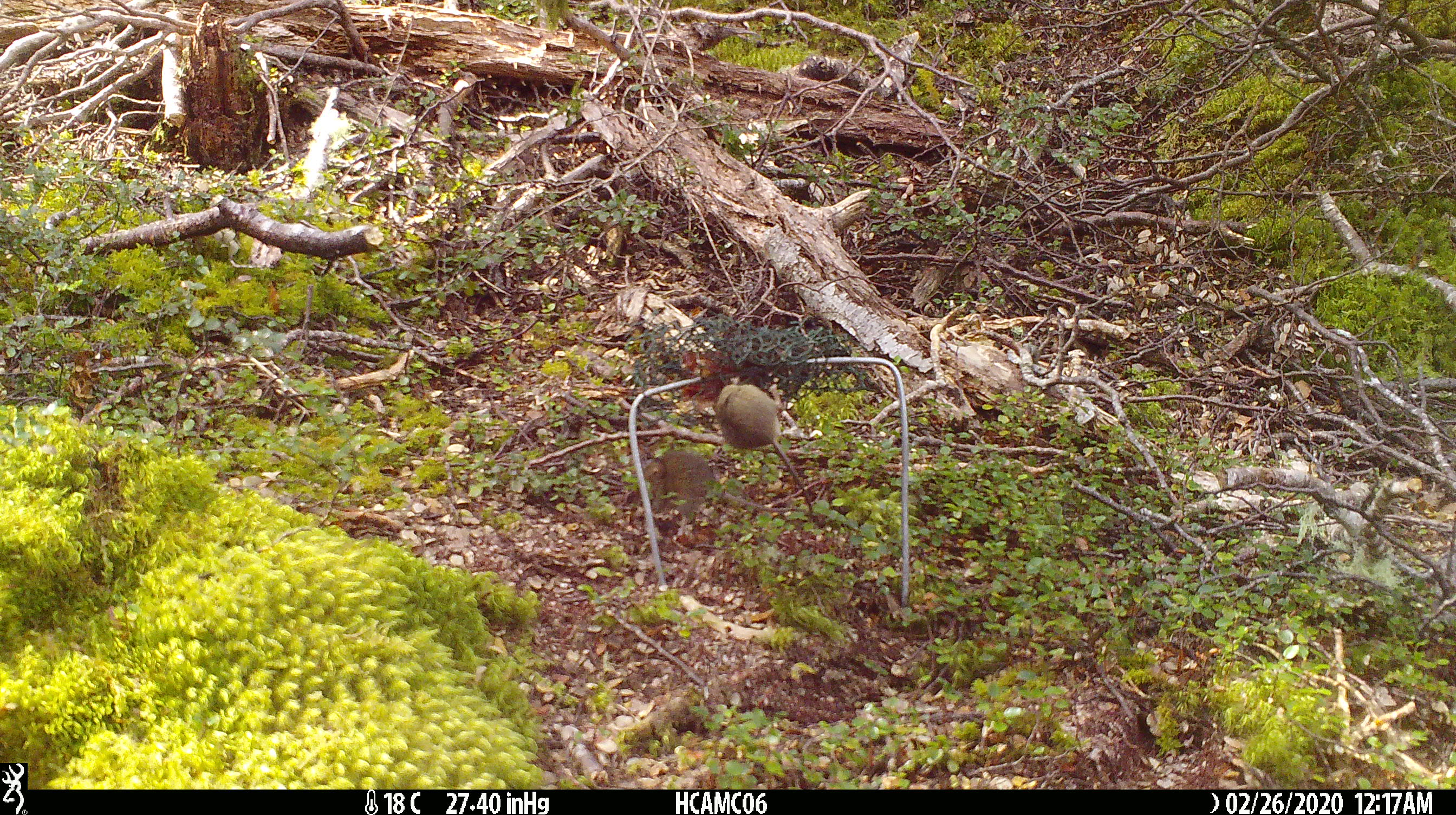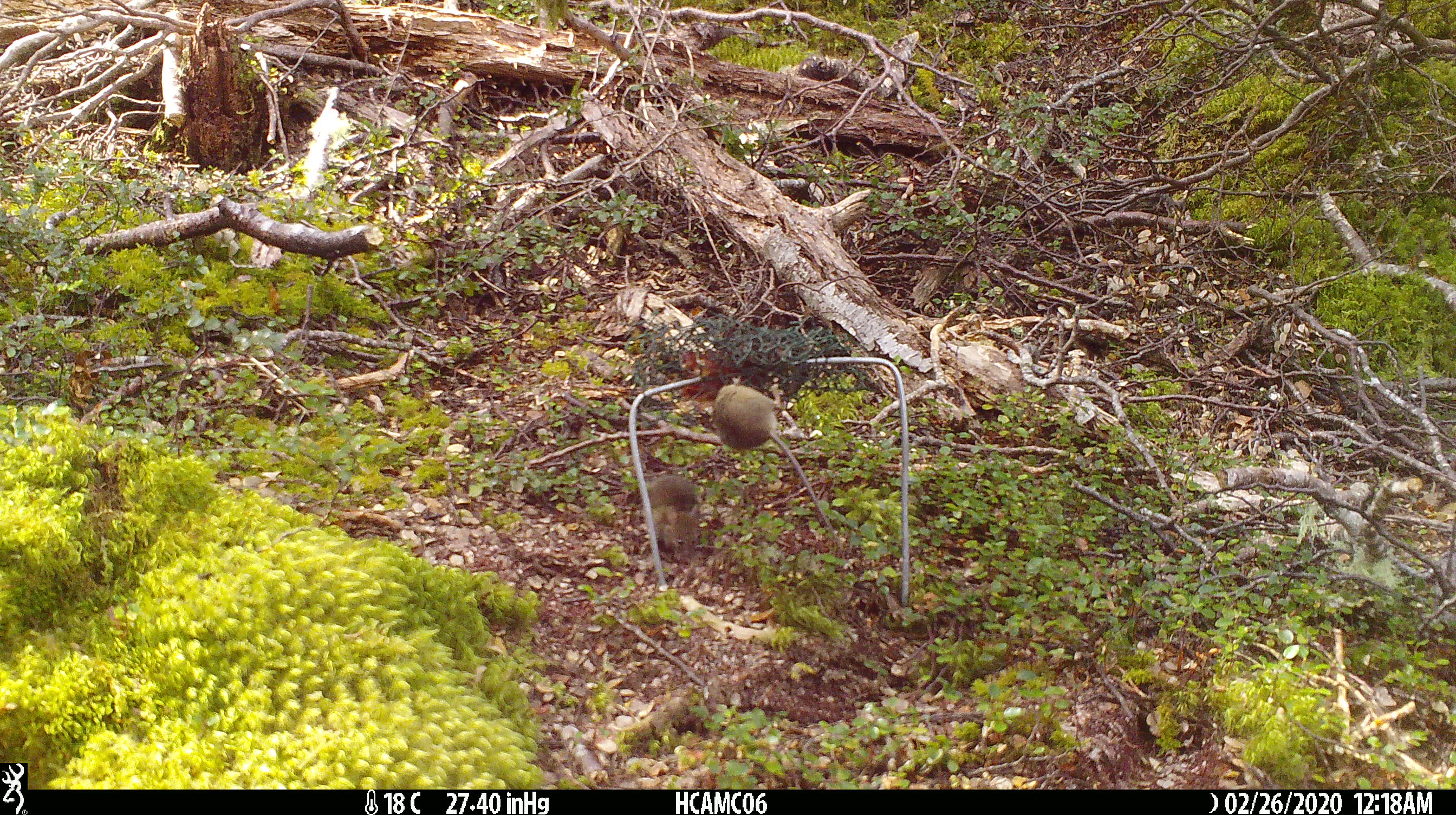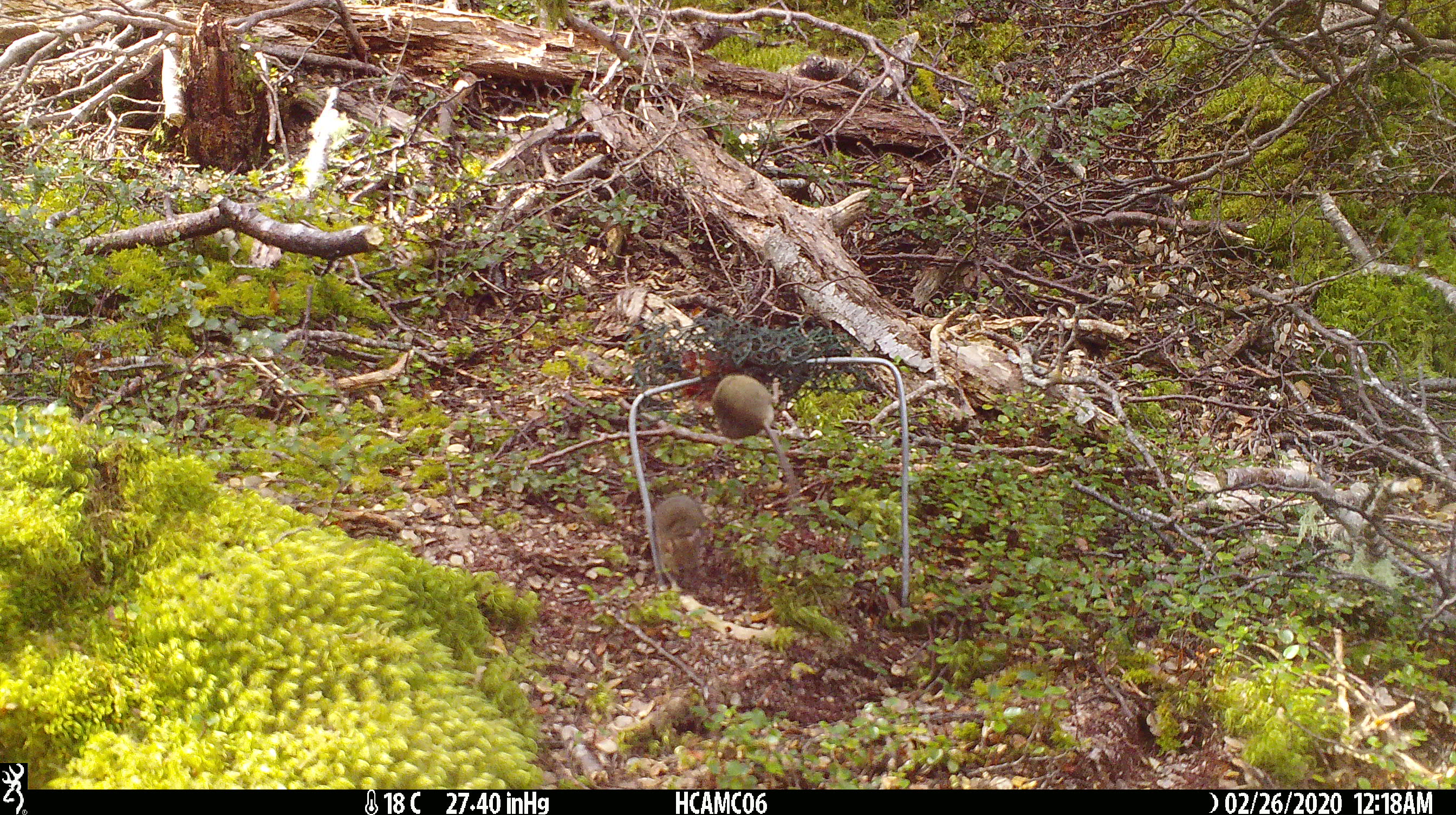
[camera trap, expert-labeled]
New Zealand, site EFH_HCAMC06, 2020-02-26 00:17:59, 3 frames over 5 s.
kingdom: Animalia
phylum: Chordata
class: Mammalia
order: Rodentia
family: Muridae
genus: Mus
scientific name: Mus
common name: mouse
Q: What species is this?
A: Mouse (Mus).